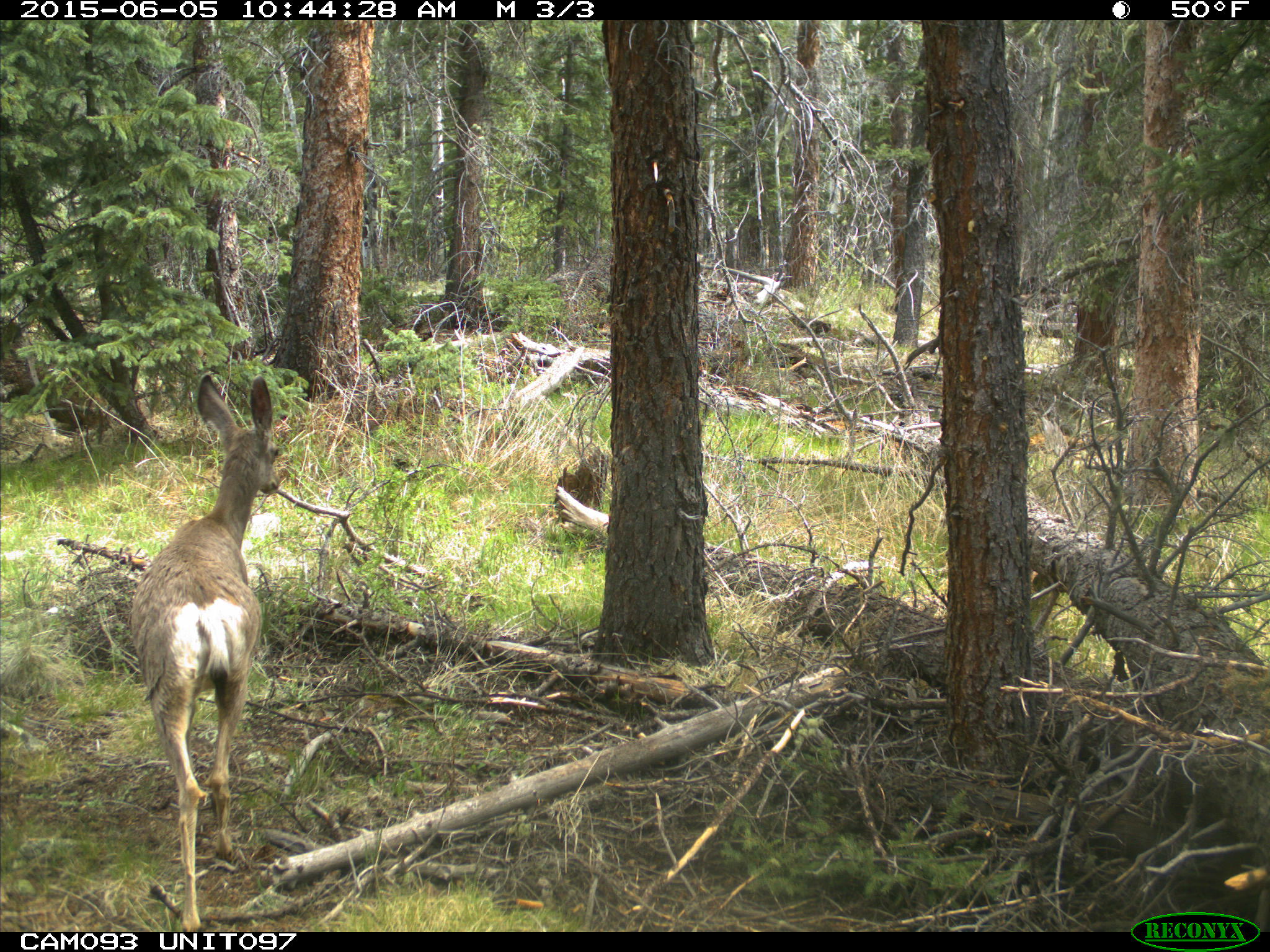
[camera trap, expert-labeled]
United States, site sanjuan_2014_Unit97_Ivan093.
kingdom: Animalia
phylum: Chordata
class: Mammalia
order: Artiodactyla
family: Cervidae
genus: Odocoileus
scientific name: Odocoileus hemionus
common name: mule deer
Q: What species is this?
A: Odocoileus hemionus (mule deer).